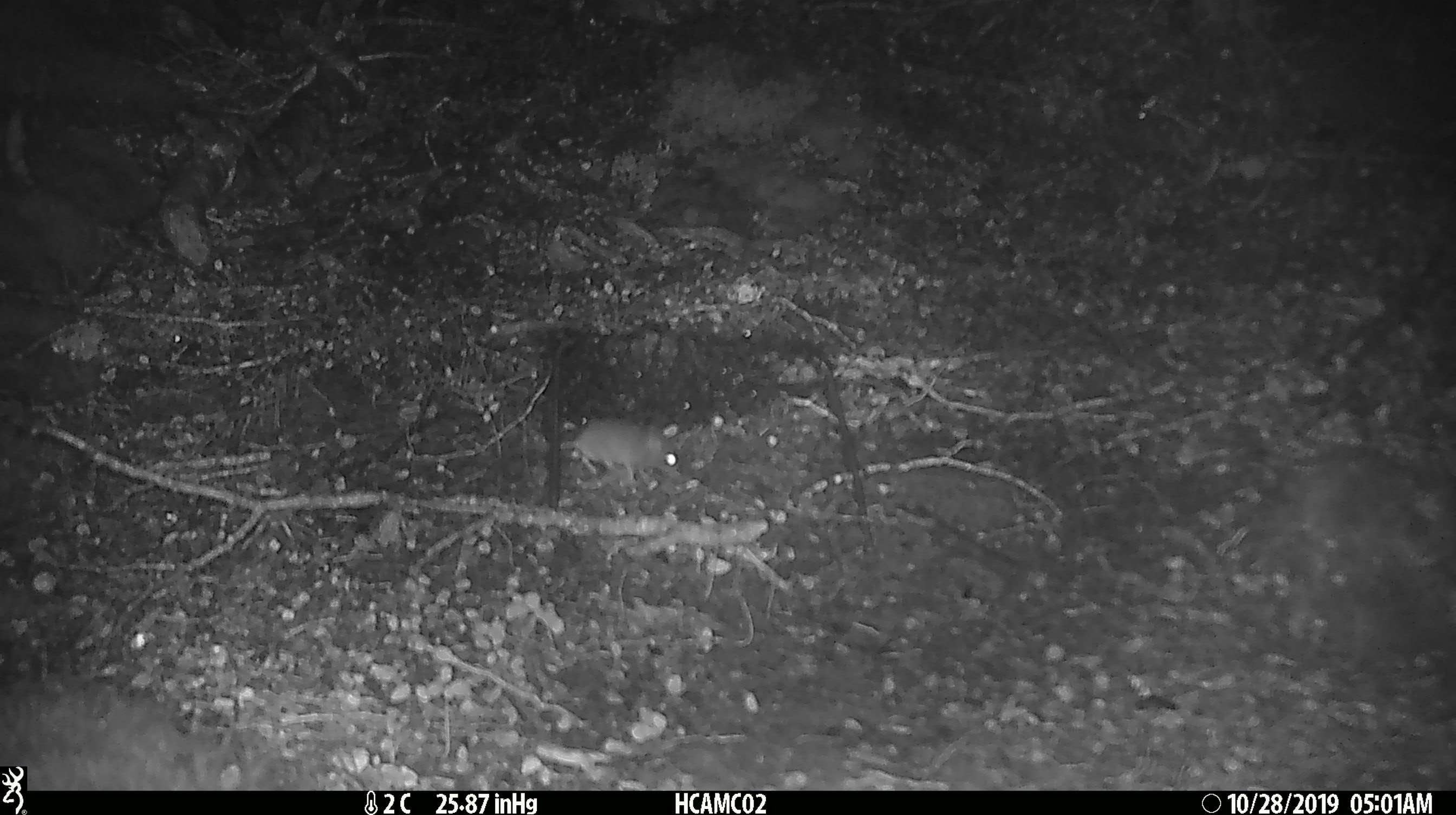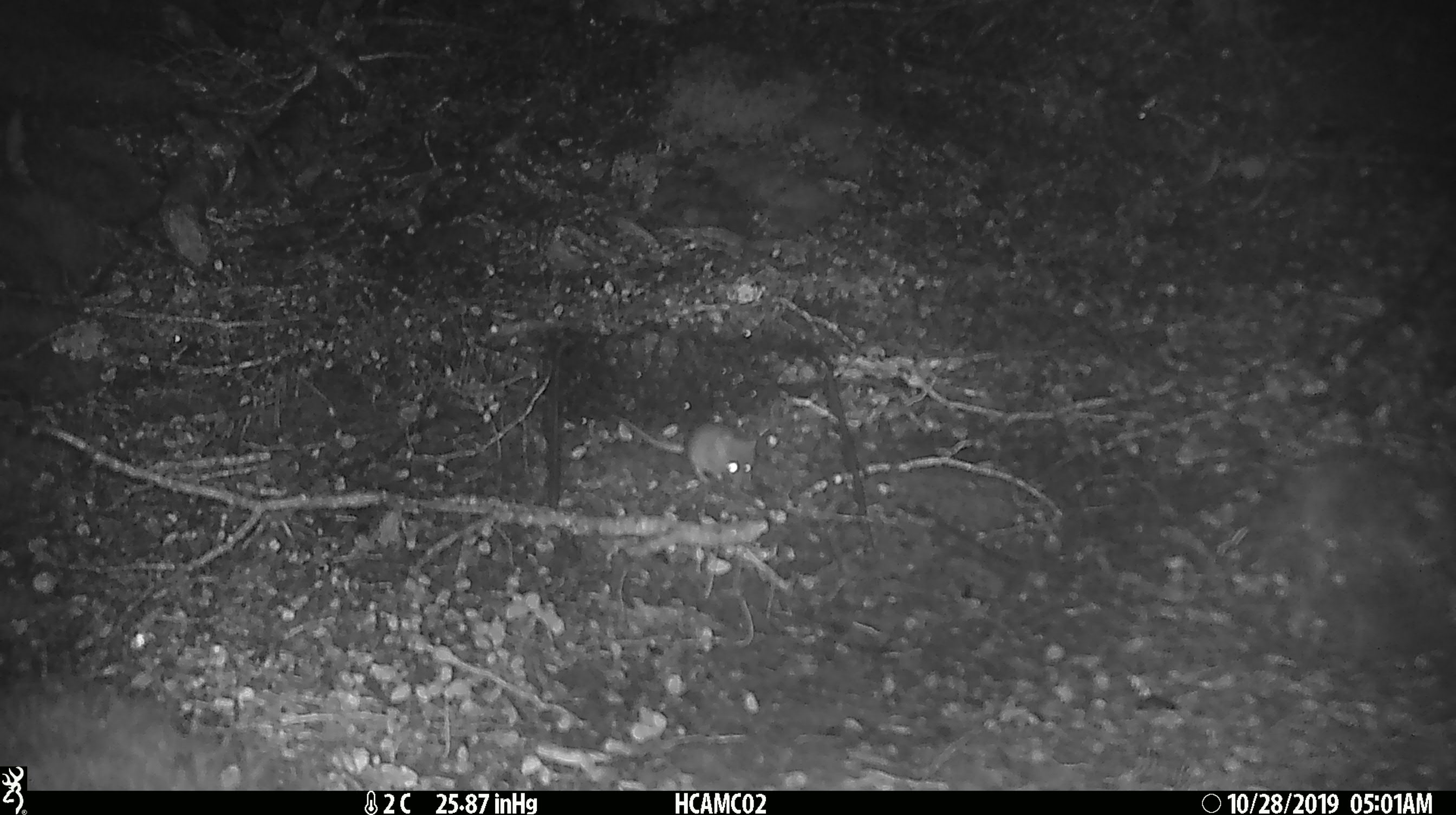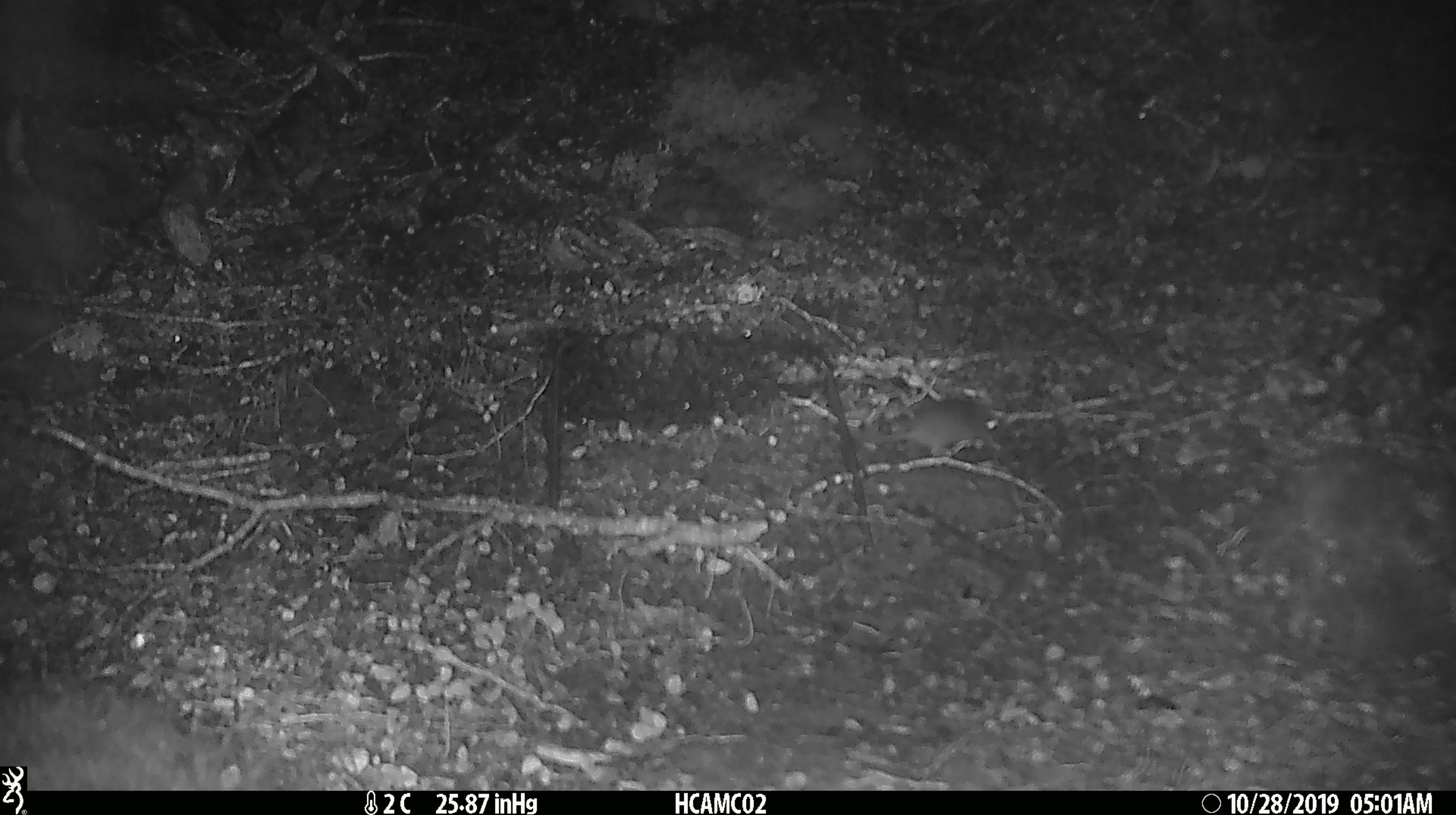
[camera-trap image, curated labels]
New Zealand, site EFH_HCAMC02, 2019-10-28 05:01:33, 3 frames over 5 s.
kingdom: Animalia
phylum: Chordata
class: Mammalia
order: Rodentia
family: Muridae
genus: Mus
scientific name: Mus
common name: mouse